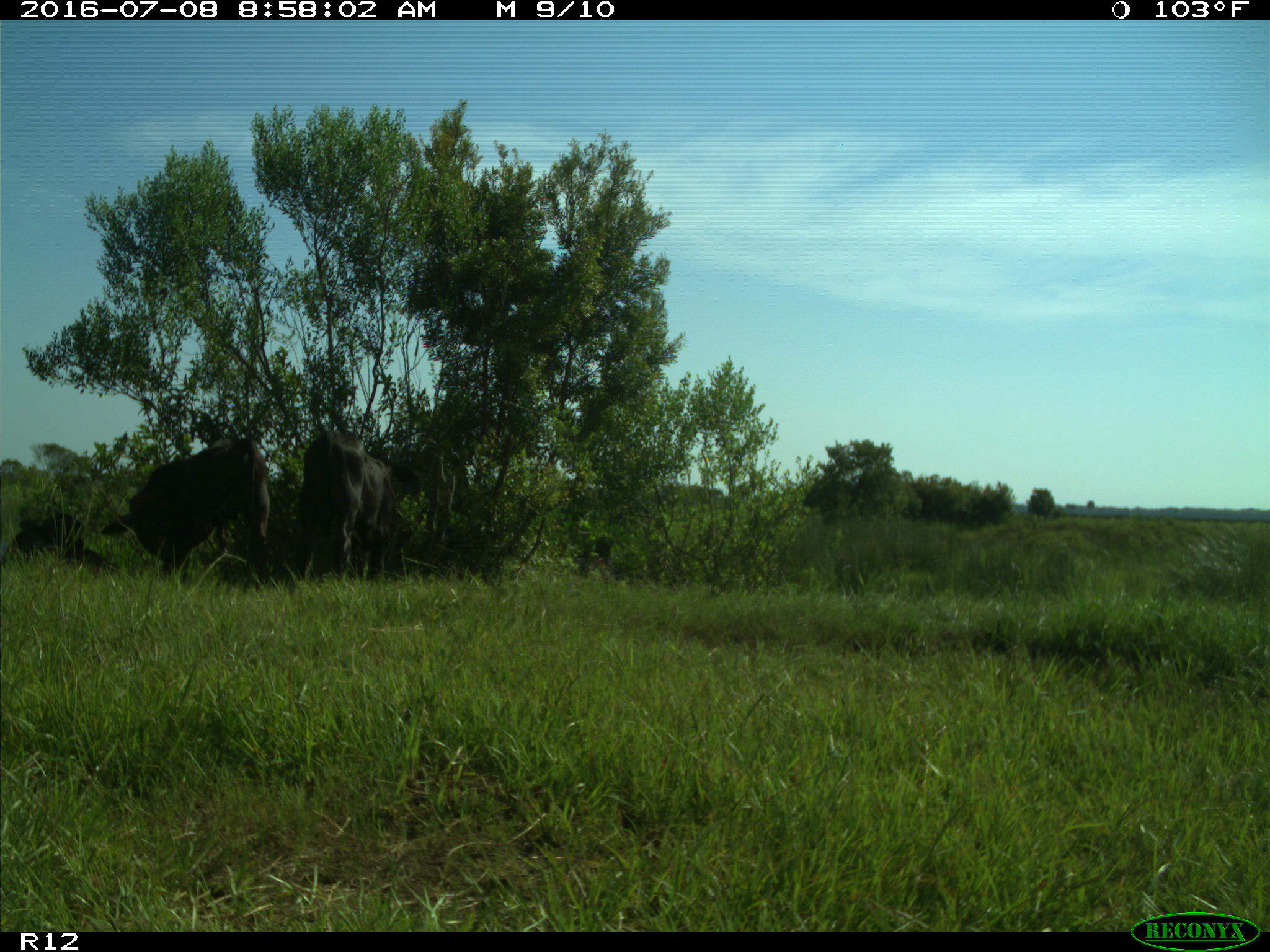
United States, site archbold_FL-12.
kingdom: Animalia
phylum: Chordata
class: Mammalia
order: Artiodactyla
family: Bovidae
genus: Bos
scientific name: Bos taurus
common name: domestic cow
Bos taurus (domestic cow).